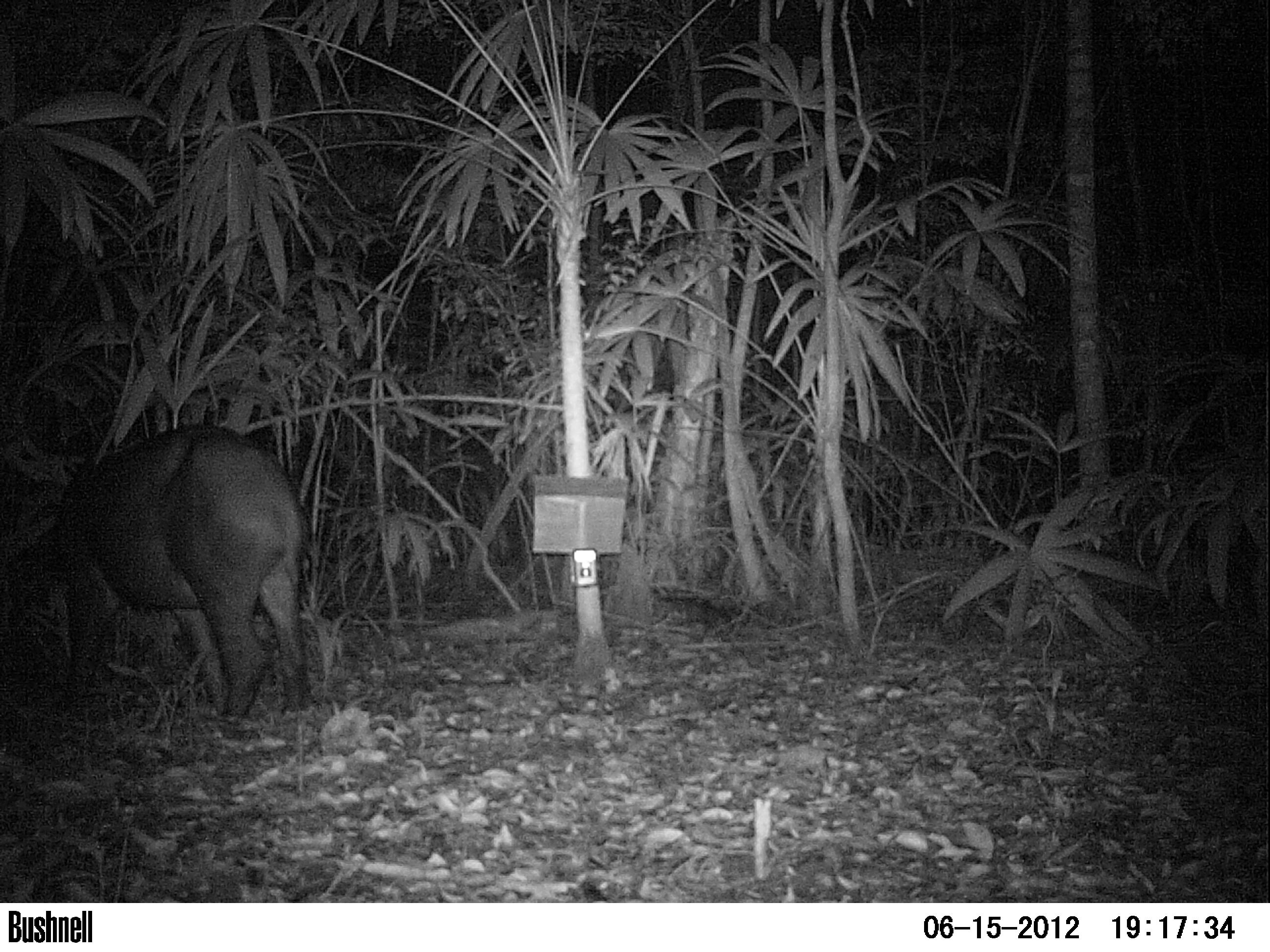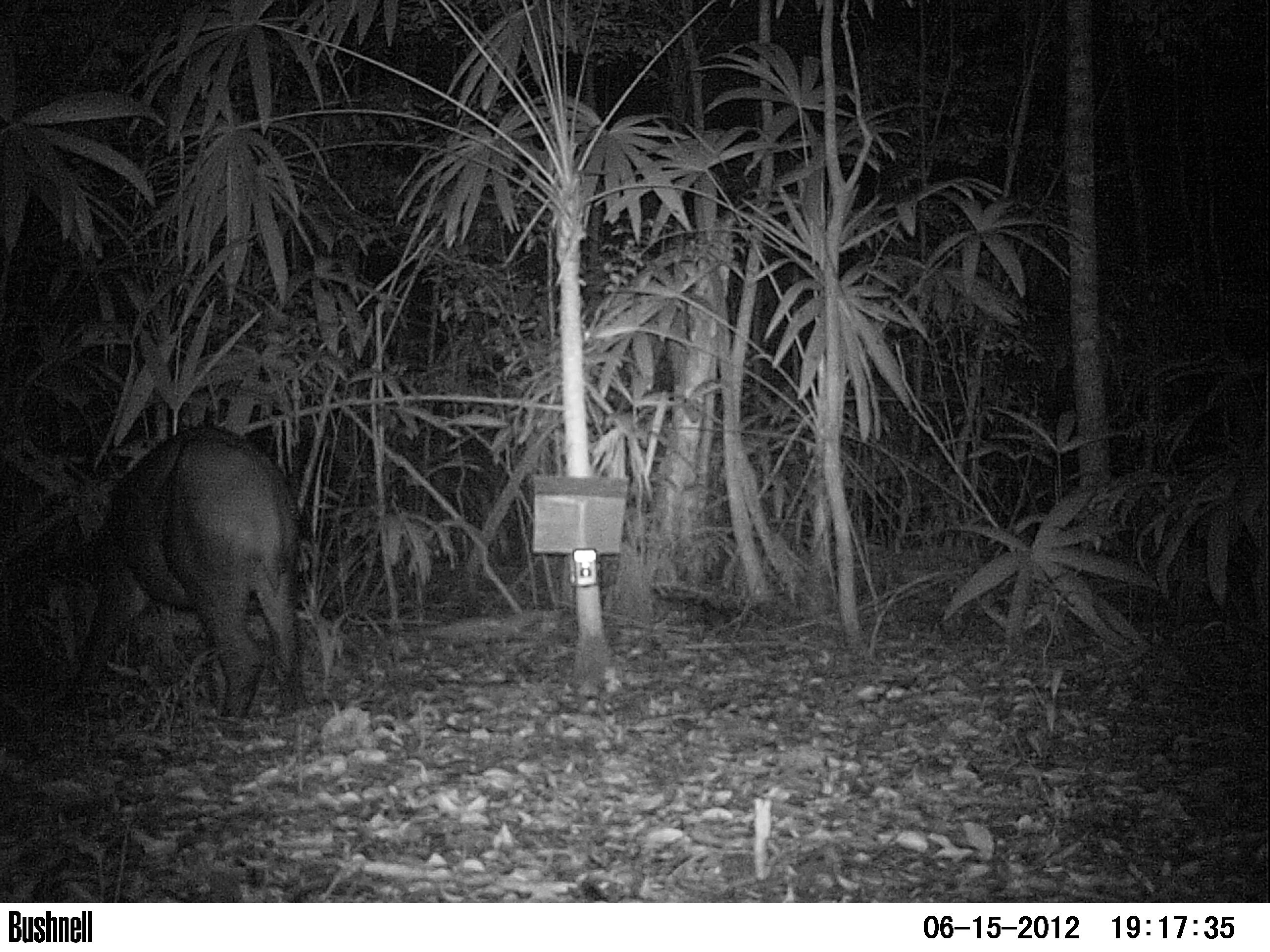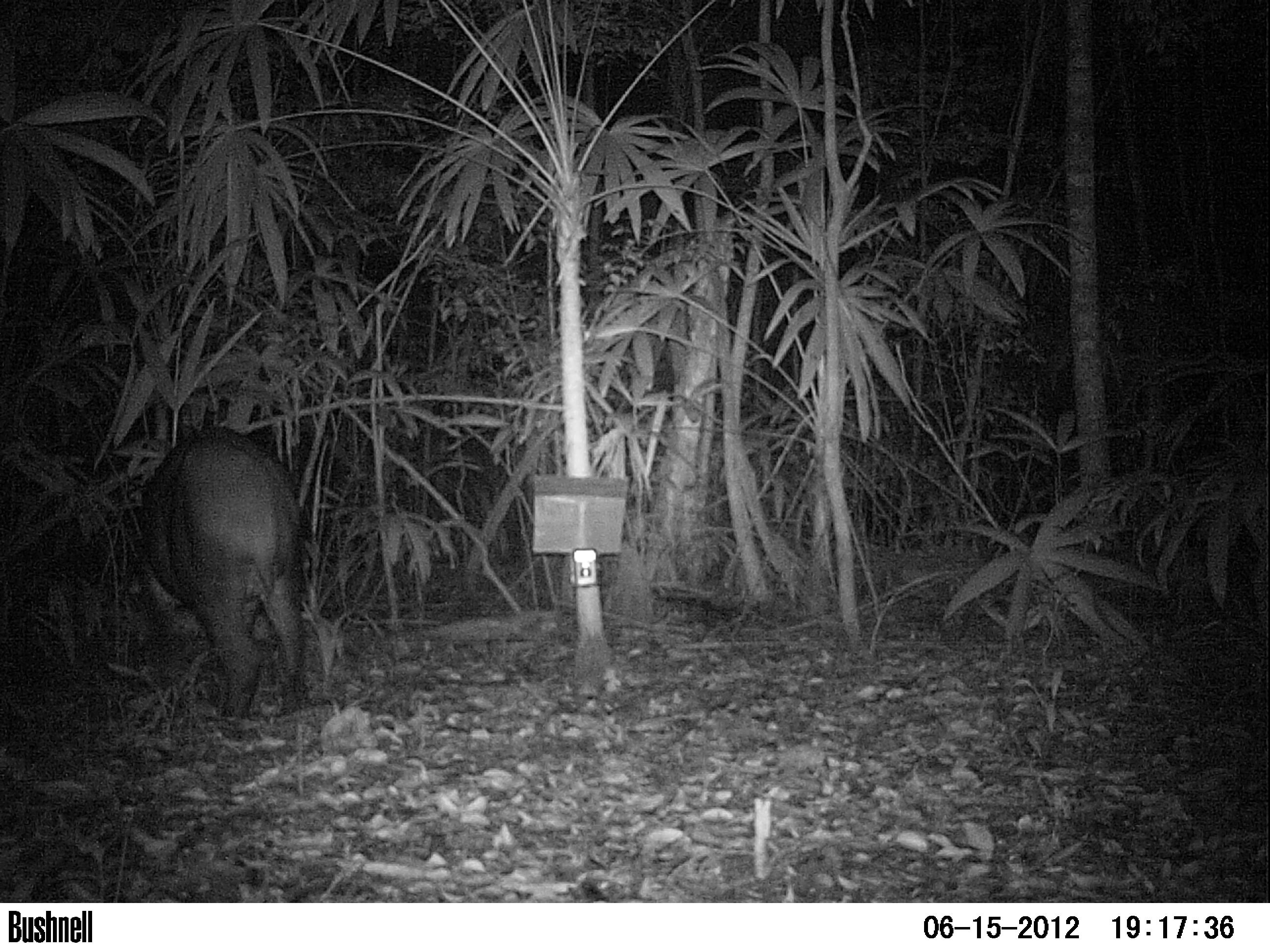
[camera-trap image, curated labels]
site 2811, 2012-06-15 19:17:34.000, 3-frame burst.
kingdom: Animalia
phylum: Chordata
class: Mammalia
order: Perissodactyla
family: Tapiridae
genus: Tapirus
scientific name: Tapirus bairdii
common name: baird's tapir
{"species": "Tapirus bairdii (baird's tapir)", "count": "1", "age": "adult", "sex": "female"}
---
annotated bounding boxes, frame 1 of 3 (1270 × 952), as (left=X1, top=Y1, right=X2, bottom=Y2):
tapirus bairdii: (left=4, top=421, right=321, bottom=724)